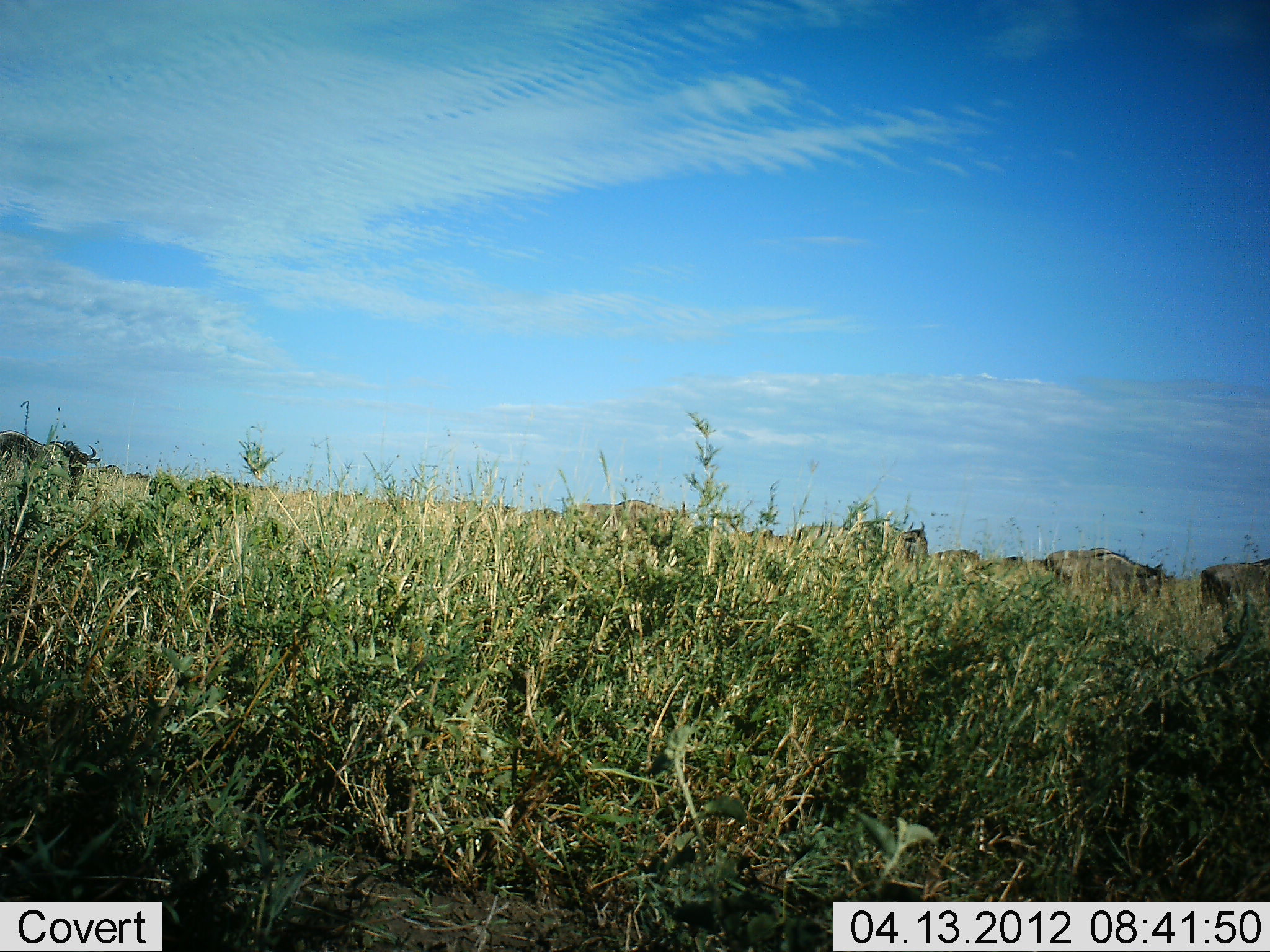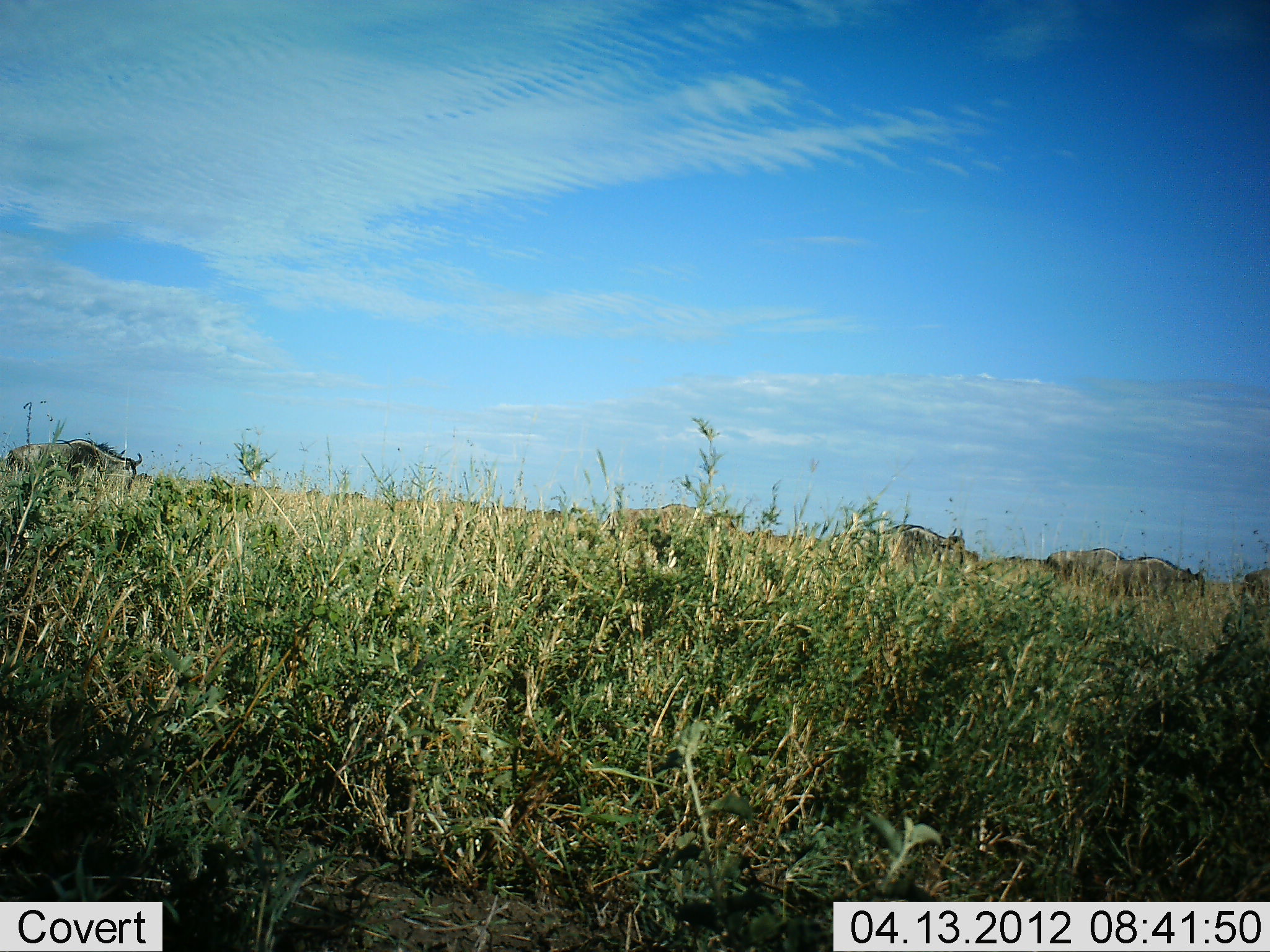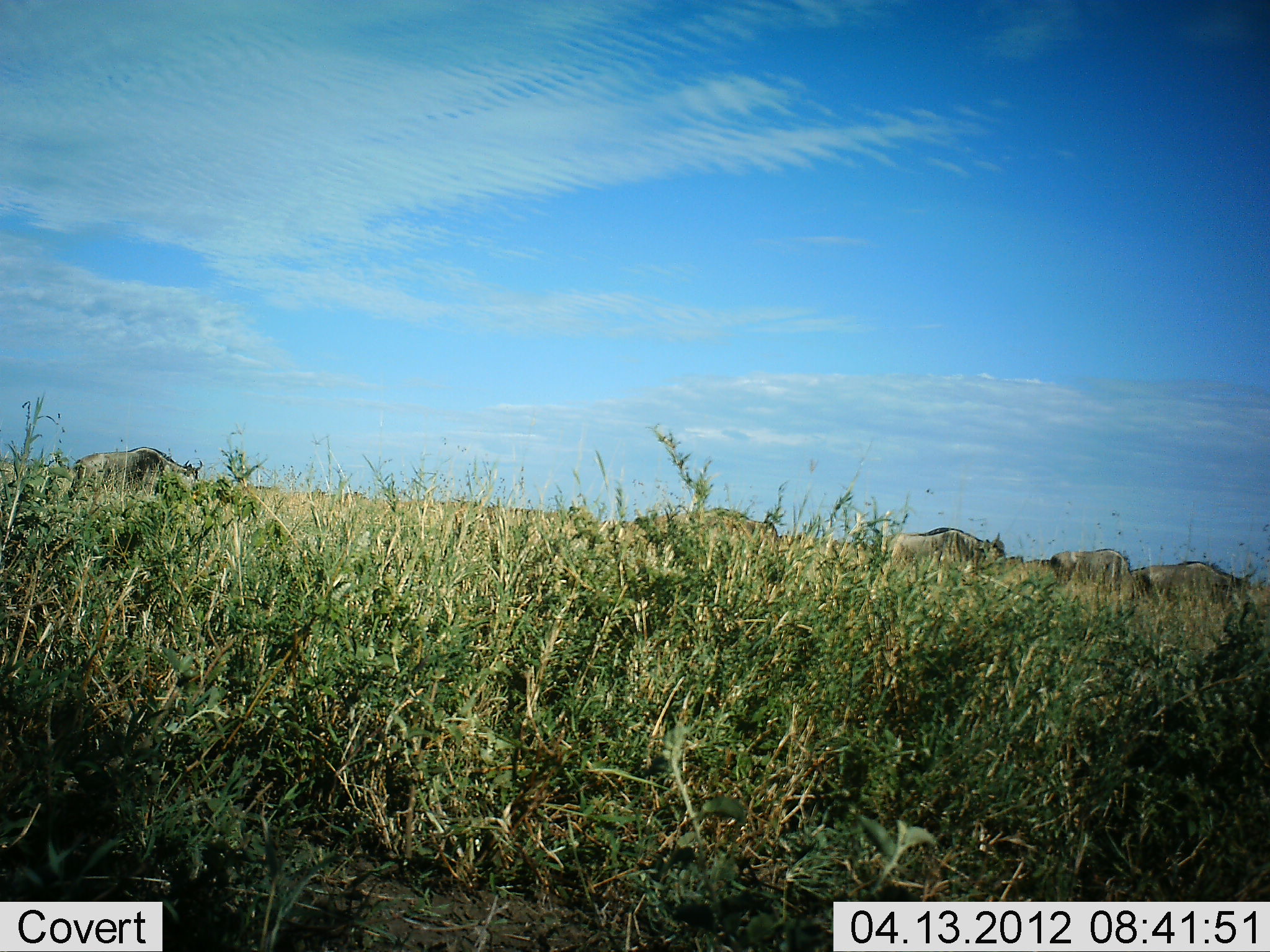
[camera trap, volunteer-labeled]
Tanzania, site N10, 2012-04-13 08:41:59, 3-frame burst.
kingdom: Animalia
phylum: Chordata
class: Mammalia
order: Artiodactyla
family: Bovidae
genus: Connochaetes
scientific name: Connochaetes taurinus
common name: blue wildebeest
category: wildebeest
Wildebeest (blue wildebeest) (Connochaetes taurinus), count 9. Behavior (volunteer vote fractions): standing 0%, resting 0%, moving 100%, interacting 0%. Young present (vote fraction): 0%. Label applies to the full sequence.